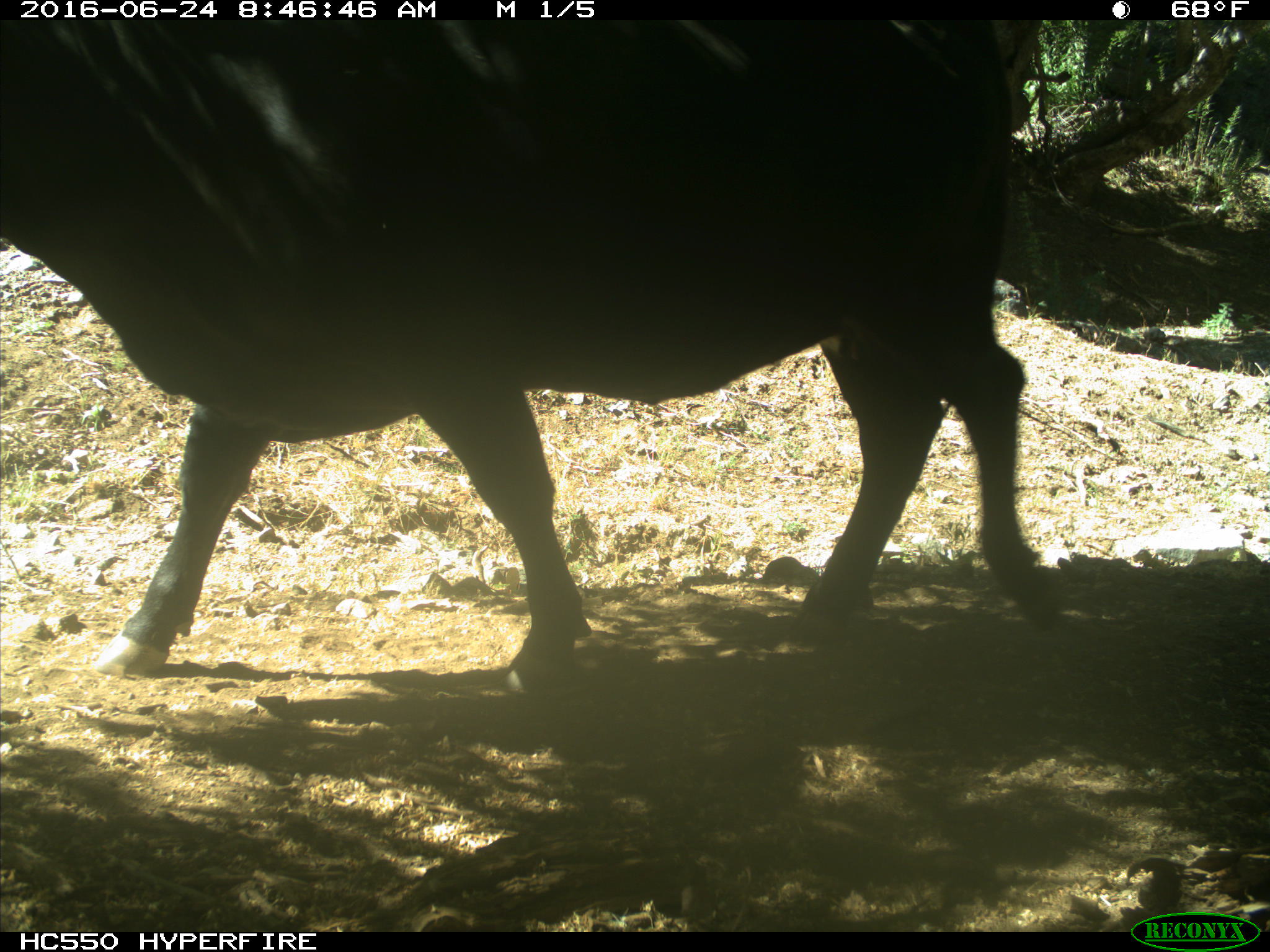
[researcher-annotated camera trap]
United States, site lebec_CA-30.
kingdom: Animalia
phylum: Chordata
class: Mammalia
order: Artiodactyla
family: Bovidae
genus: Bos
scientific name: Bos taurus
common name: domestic cow